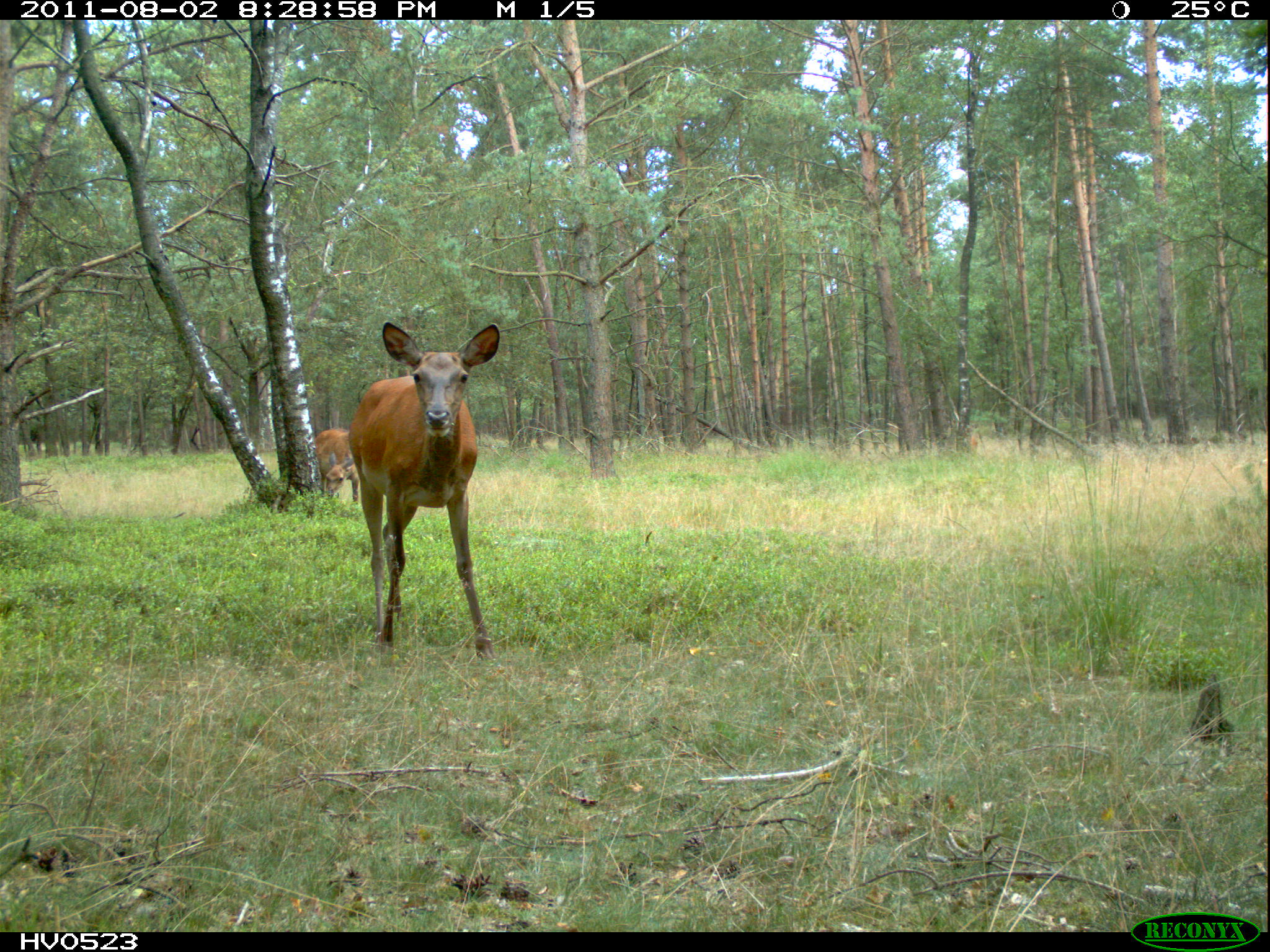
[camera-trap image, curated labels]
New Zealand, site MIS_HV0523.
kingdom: Animalia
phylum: Chordata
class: Mammalia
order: Artiodactyla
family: Cervidae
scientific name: Cervidae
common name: deer